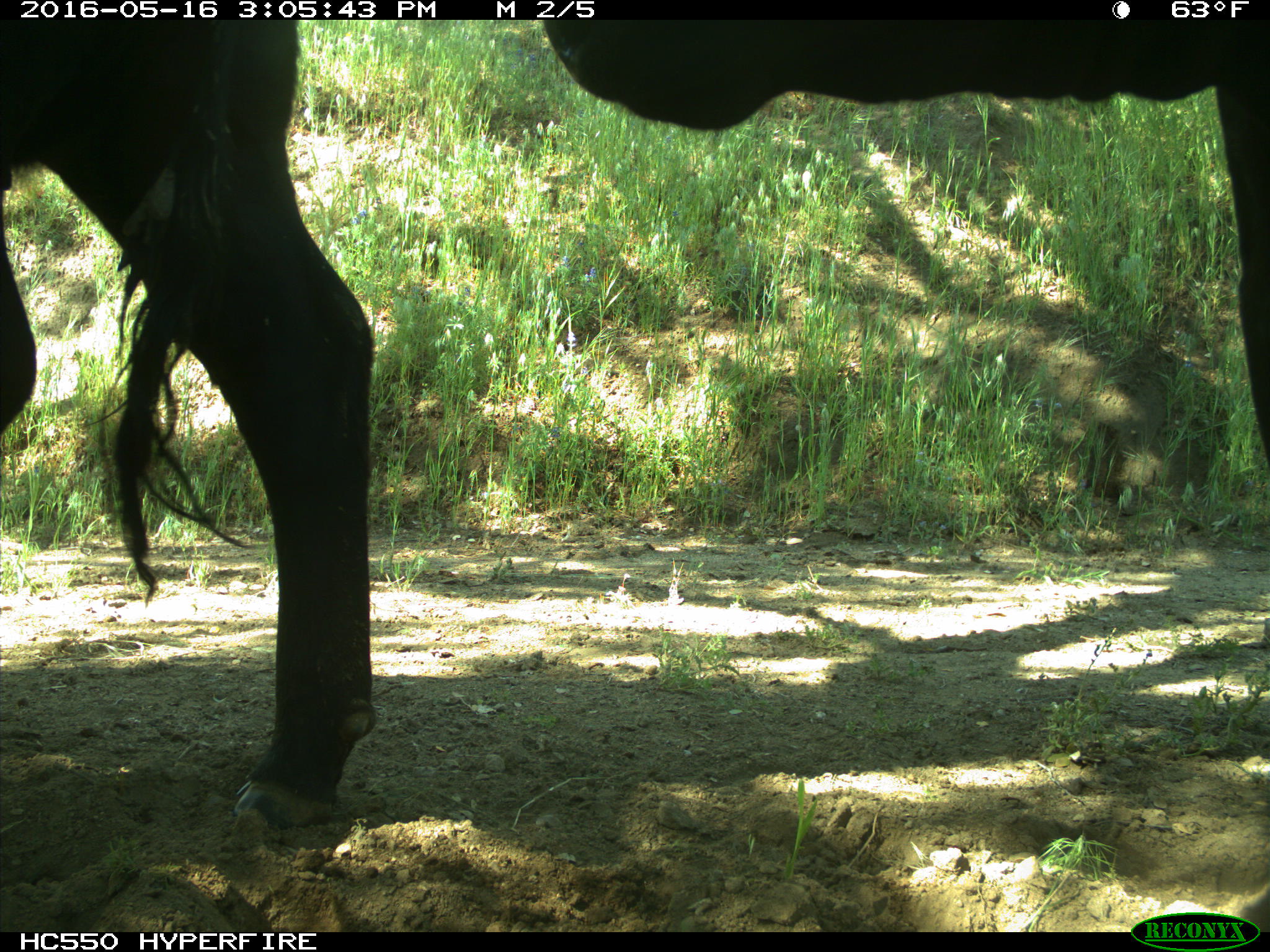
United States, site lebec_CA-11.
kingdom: Animalia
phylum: Chordata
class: Mammalia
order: Artiodactyla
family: Bovidae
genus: Bos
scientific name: Bos taurus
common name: domestic cow